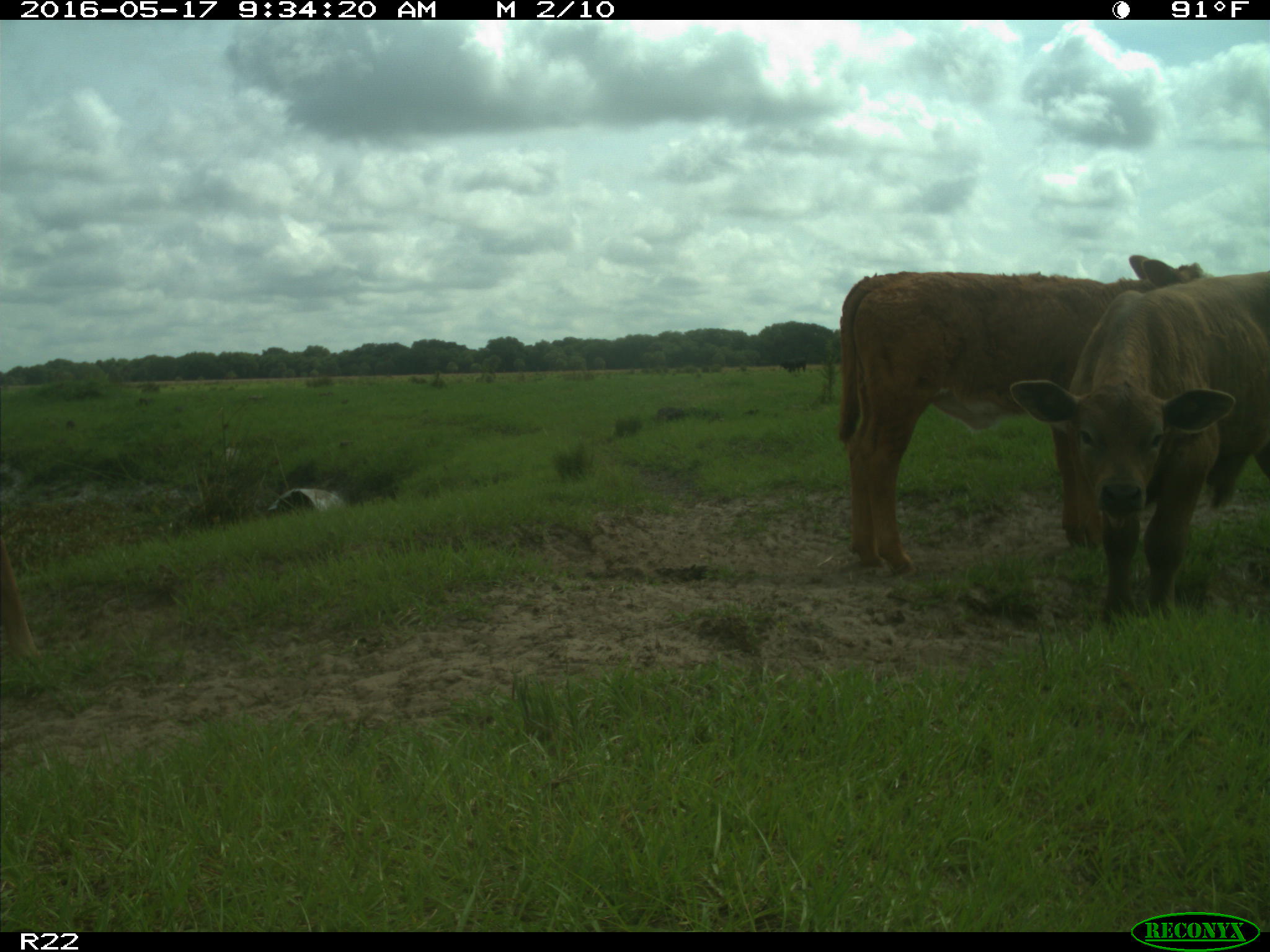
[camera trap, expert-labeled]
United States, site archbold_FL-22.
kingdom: Animalia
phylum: Chordata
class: Mammalia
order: Artiodactyla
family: Bovidae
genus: Bos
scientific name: Bos taurus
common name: domestic cow